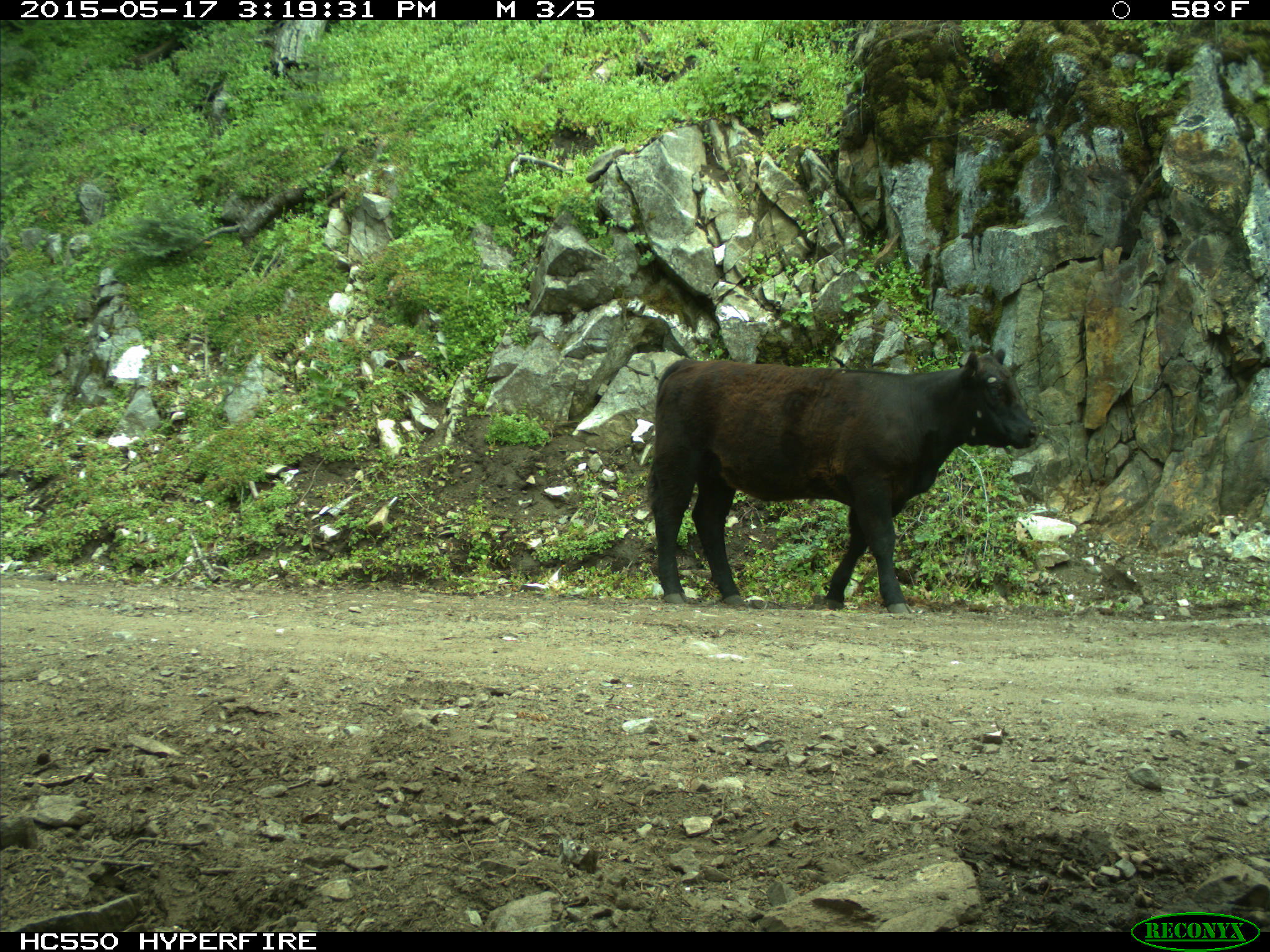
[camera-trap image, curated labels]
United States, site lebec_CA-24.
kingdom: Animalia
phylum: Chordata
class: Mammalia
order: Artiodactyla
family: Bovidae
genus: Bos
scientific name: Bos taurus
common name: domestic cow